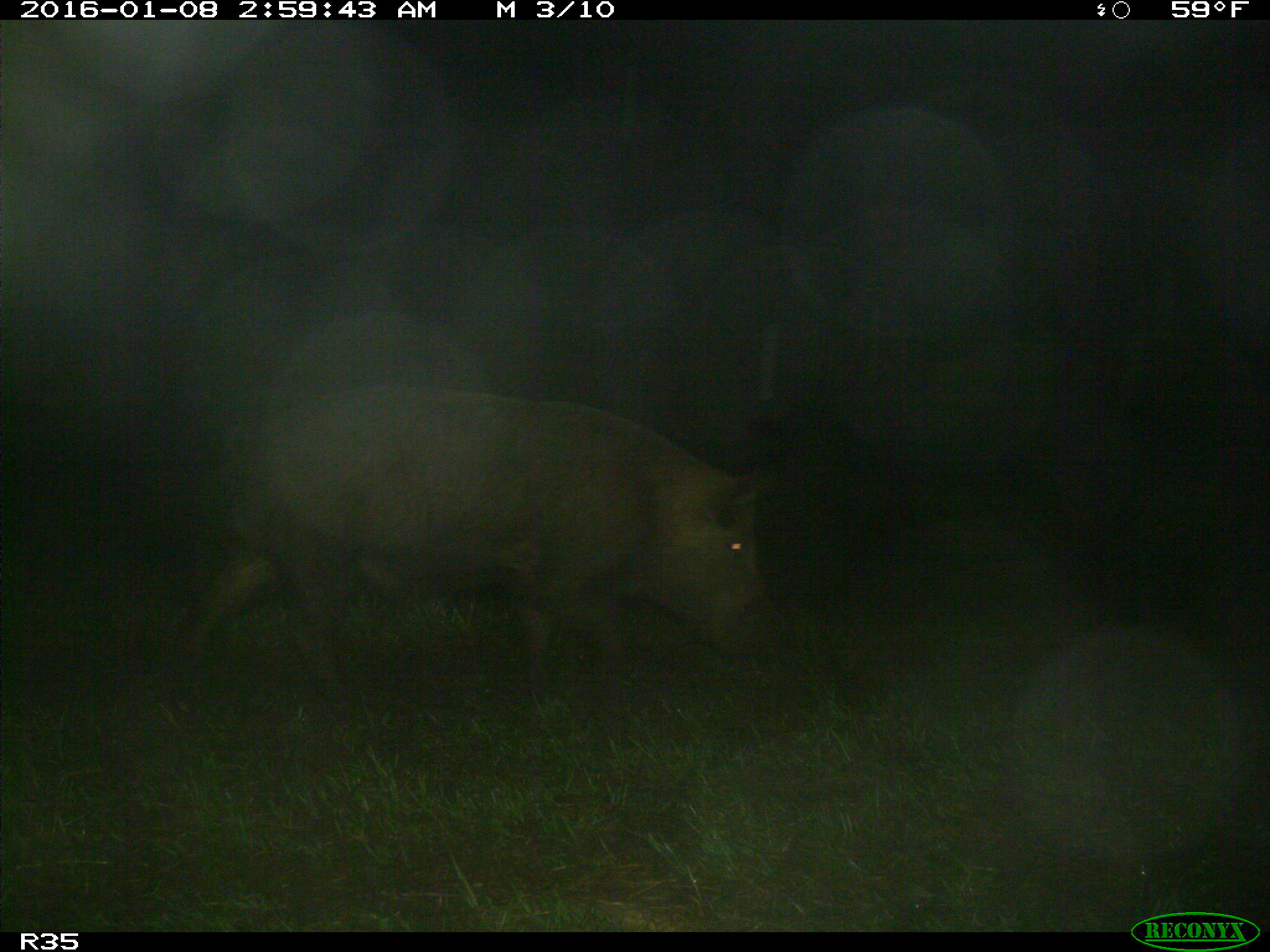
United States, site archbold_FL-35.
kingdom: Animalia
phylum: Chordata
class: Mammalia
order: Artiodactyla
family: Suidae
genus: Sus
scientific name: Sus scrofa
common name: wild boar